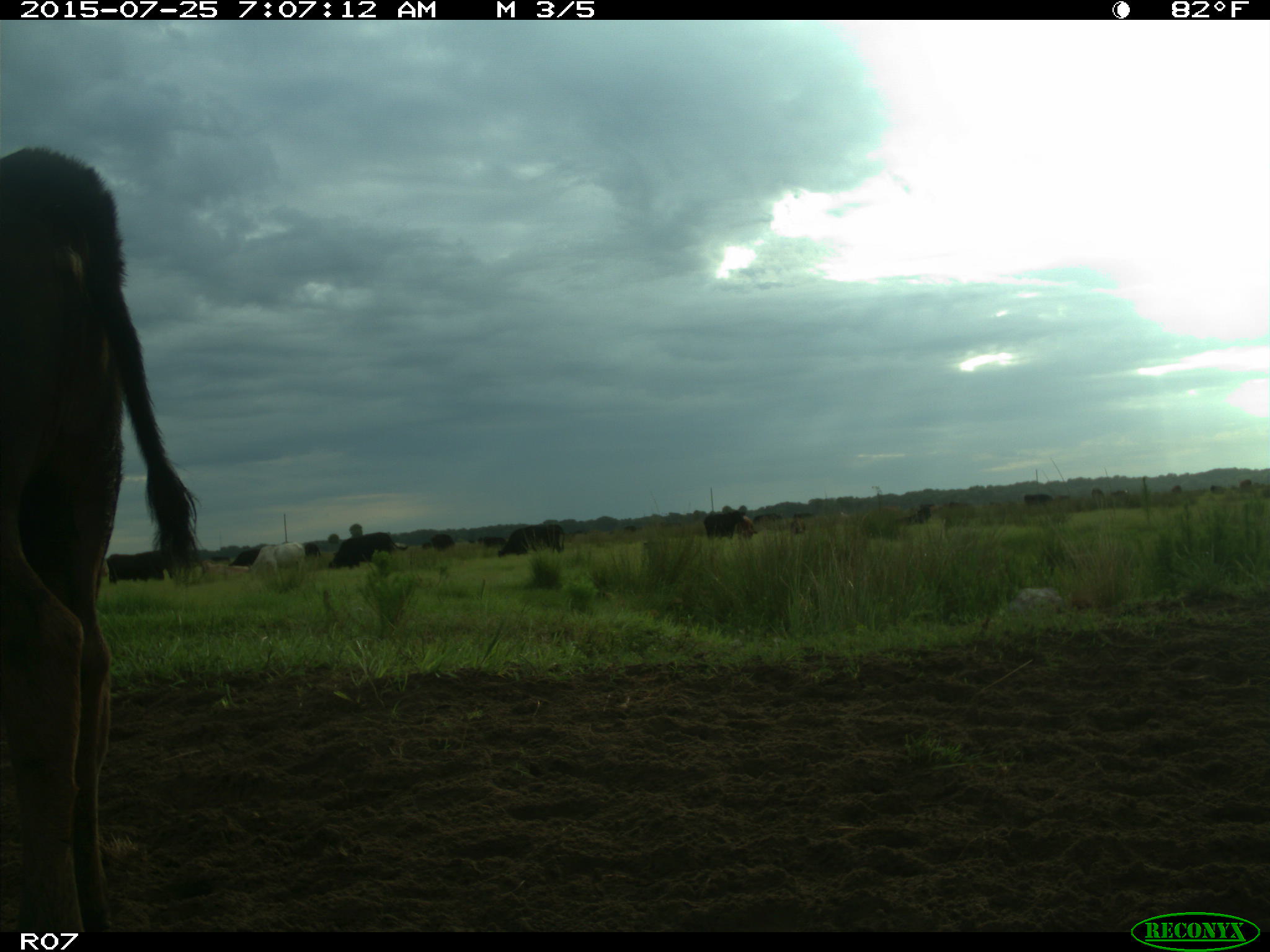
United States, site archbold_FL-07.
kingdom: Animalia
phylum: Chordata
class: Mammalia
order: Artiodactyla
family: Bovidae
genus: Bos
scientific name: Bos taurus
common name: domestic cow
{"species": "Bos taurus (domestic cow)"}